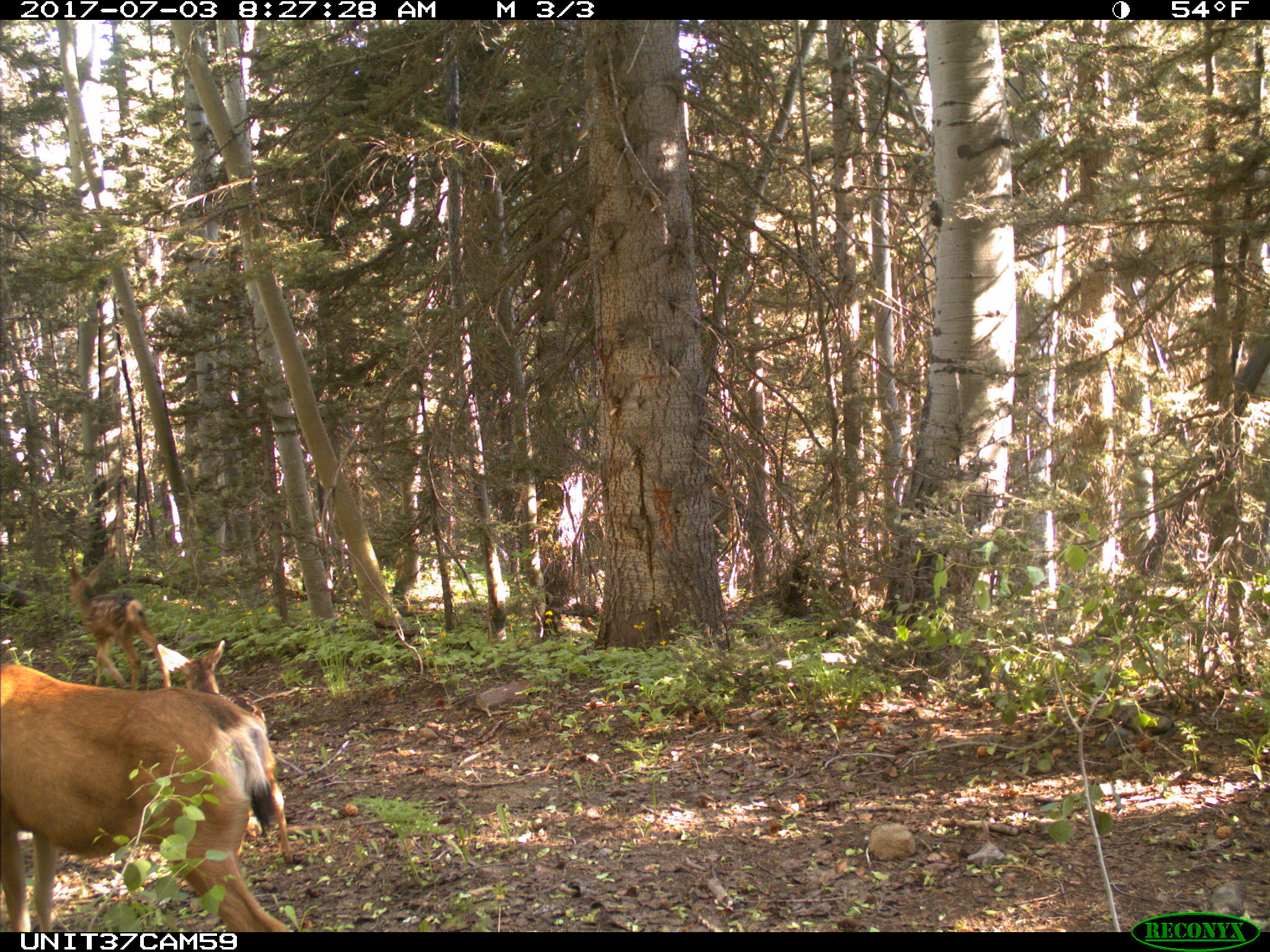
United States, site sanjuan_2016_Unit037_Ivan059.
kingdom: Animalia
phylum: Chordata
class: Mammalia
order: Artiodactyla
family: Cervidae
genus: Odocoileus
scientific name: Odocoileus hemionus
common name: mule deer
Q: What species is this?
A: Odocoileus hemionus (mule deer).